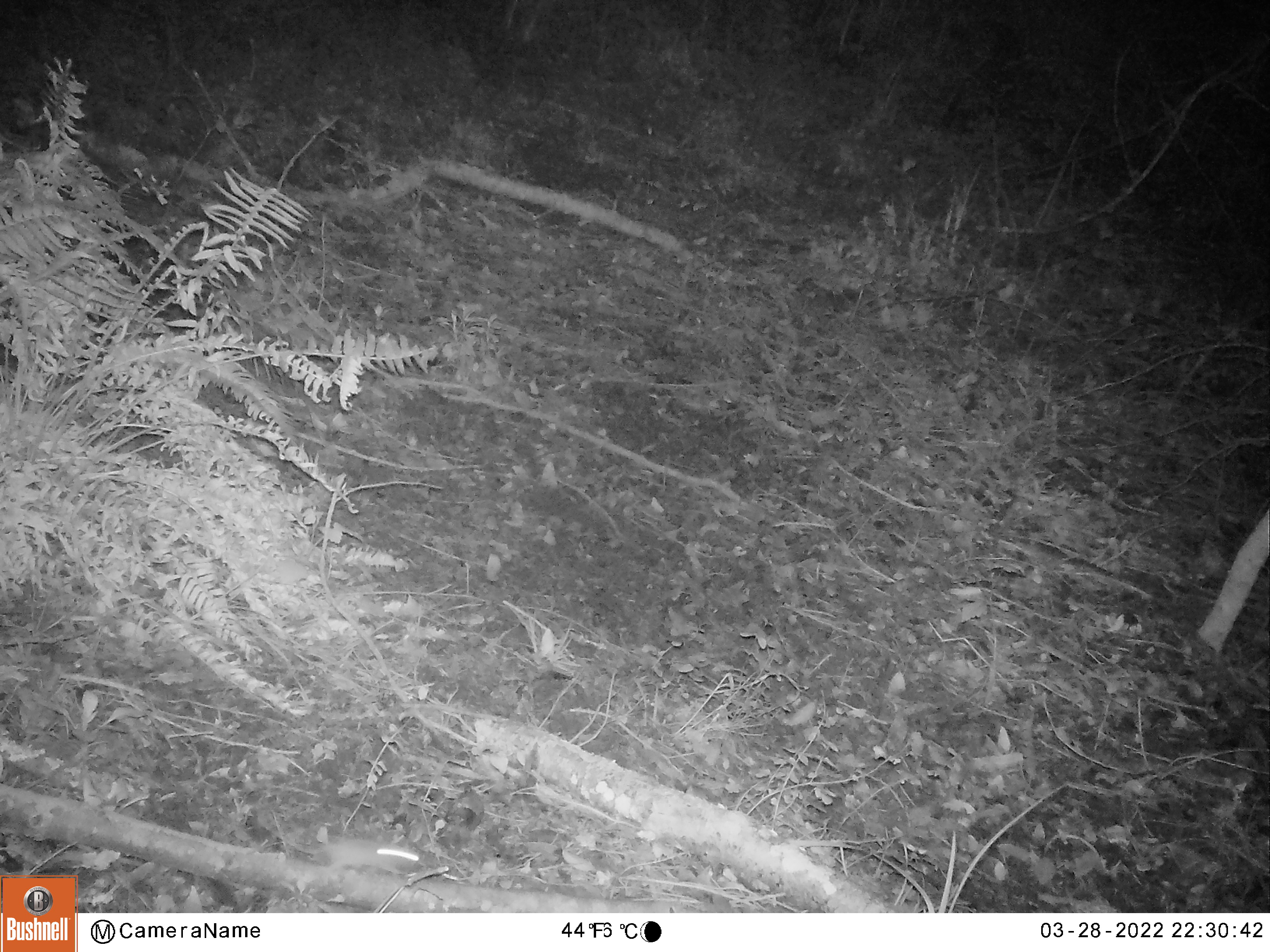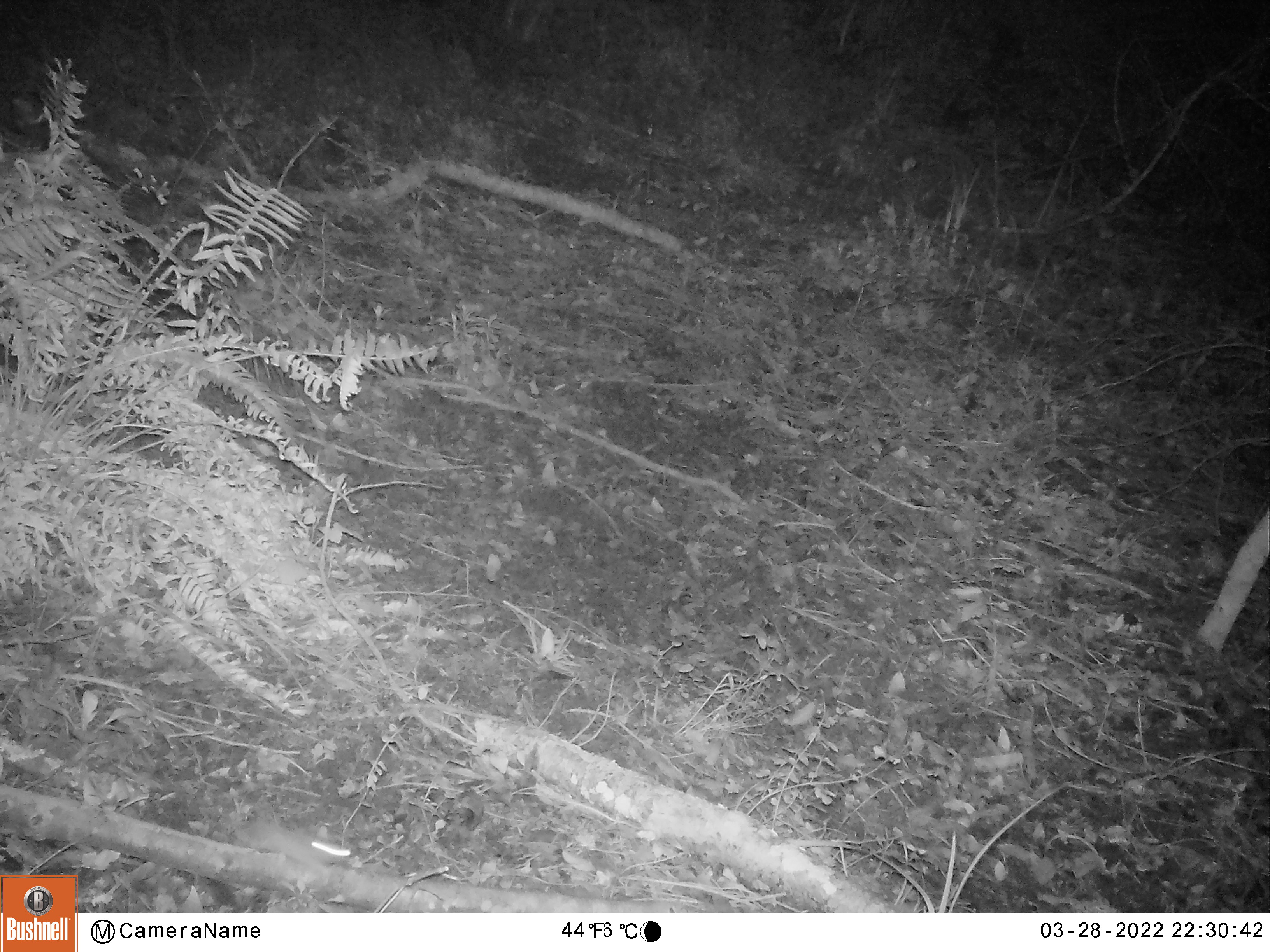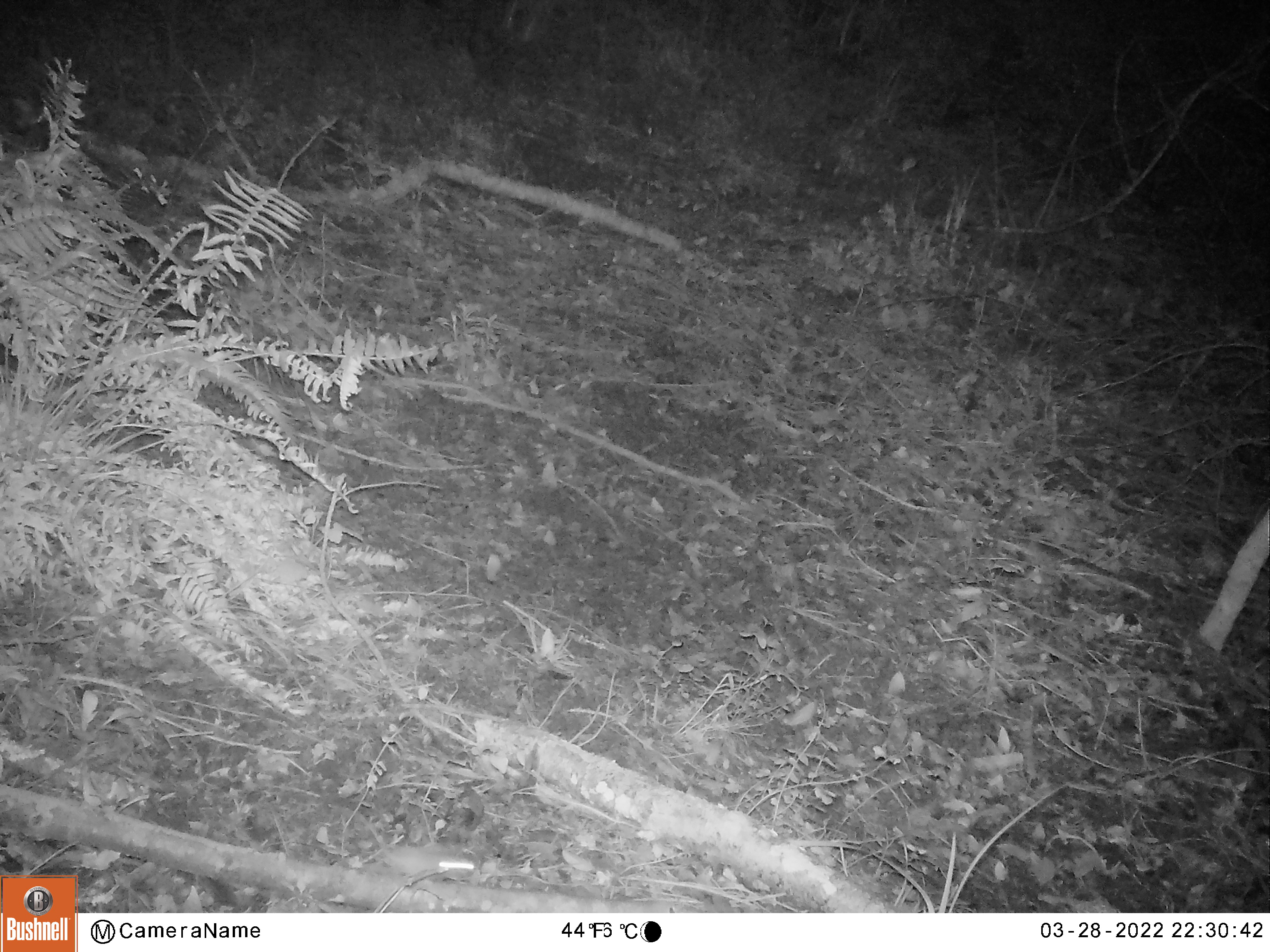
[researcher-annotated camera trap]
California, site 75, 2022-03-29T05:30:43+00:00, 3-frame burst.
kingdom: Animalia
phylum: Chordata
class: Mammalia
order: Rodentia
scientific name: Rodentia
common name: mouse or rat